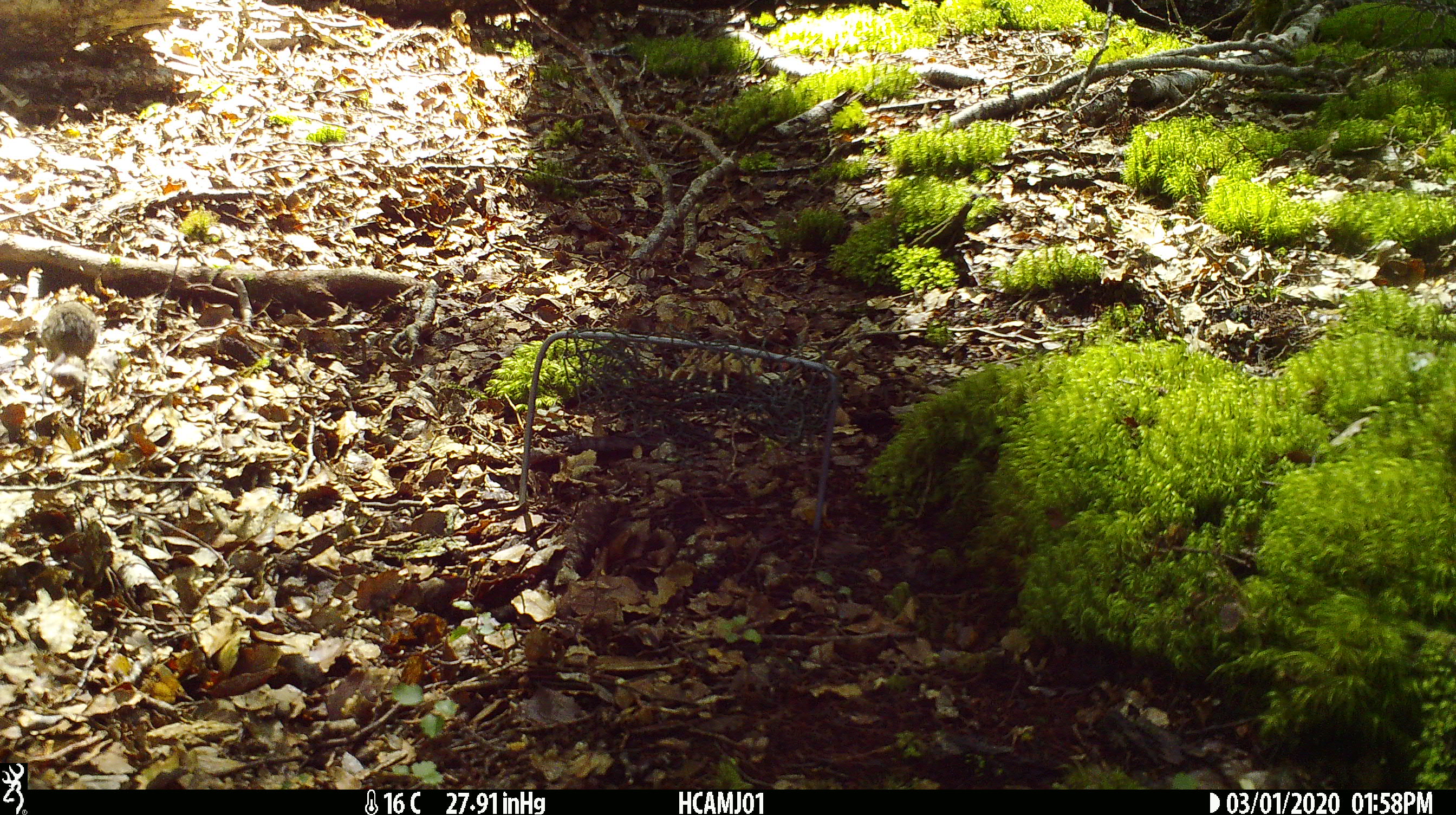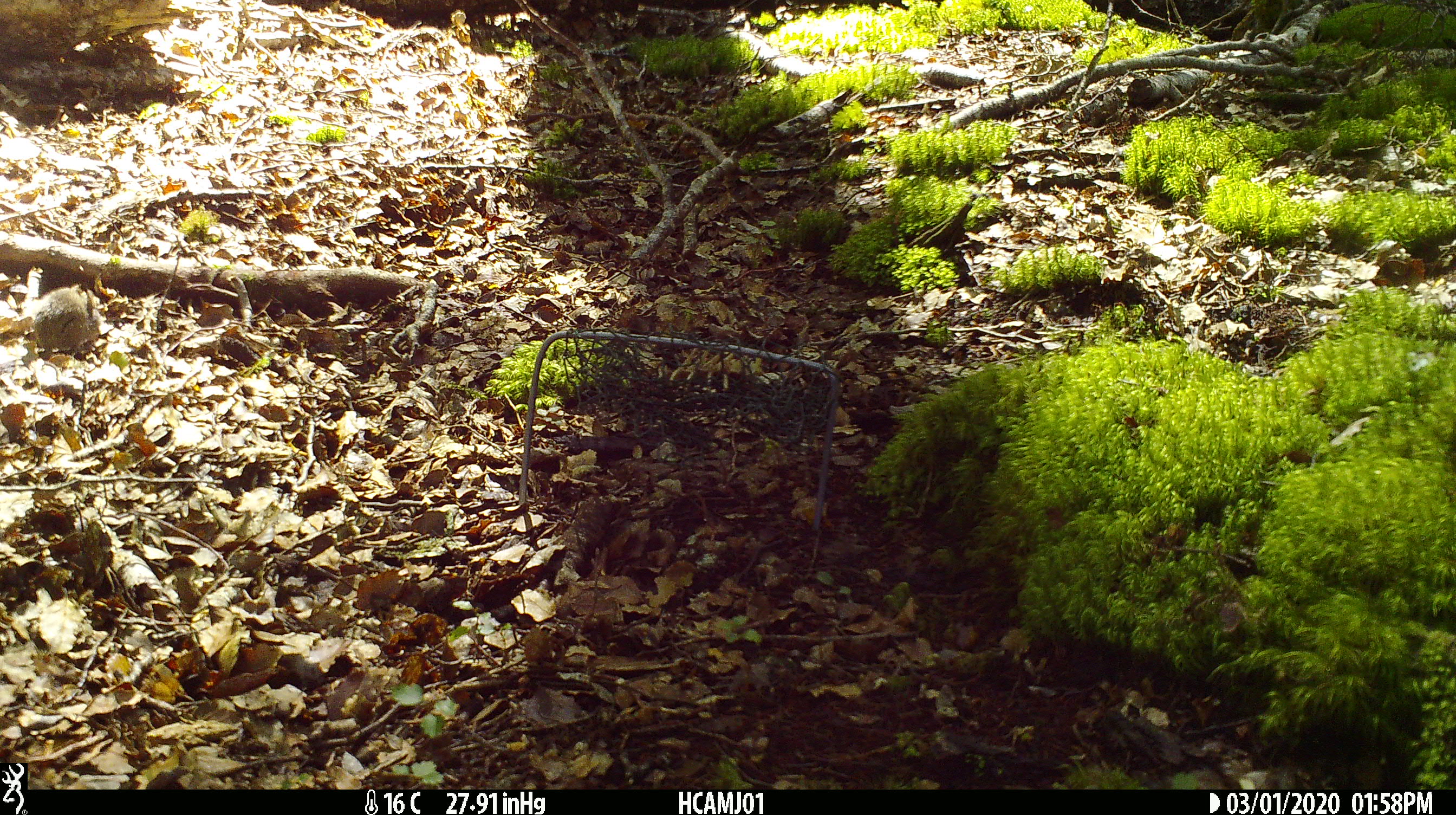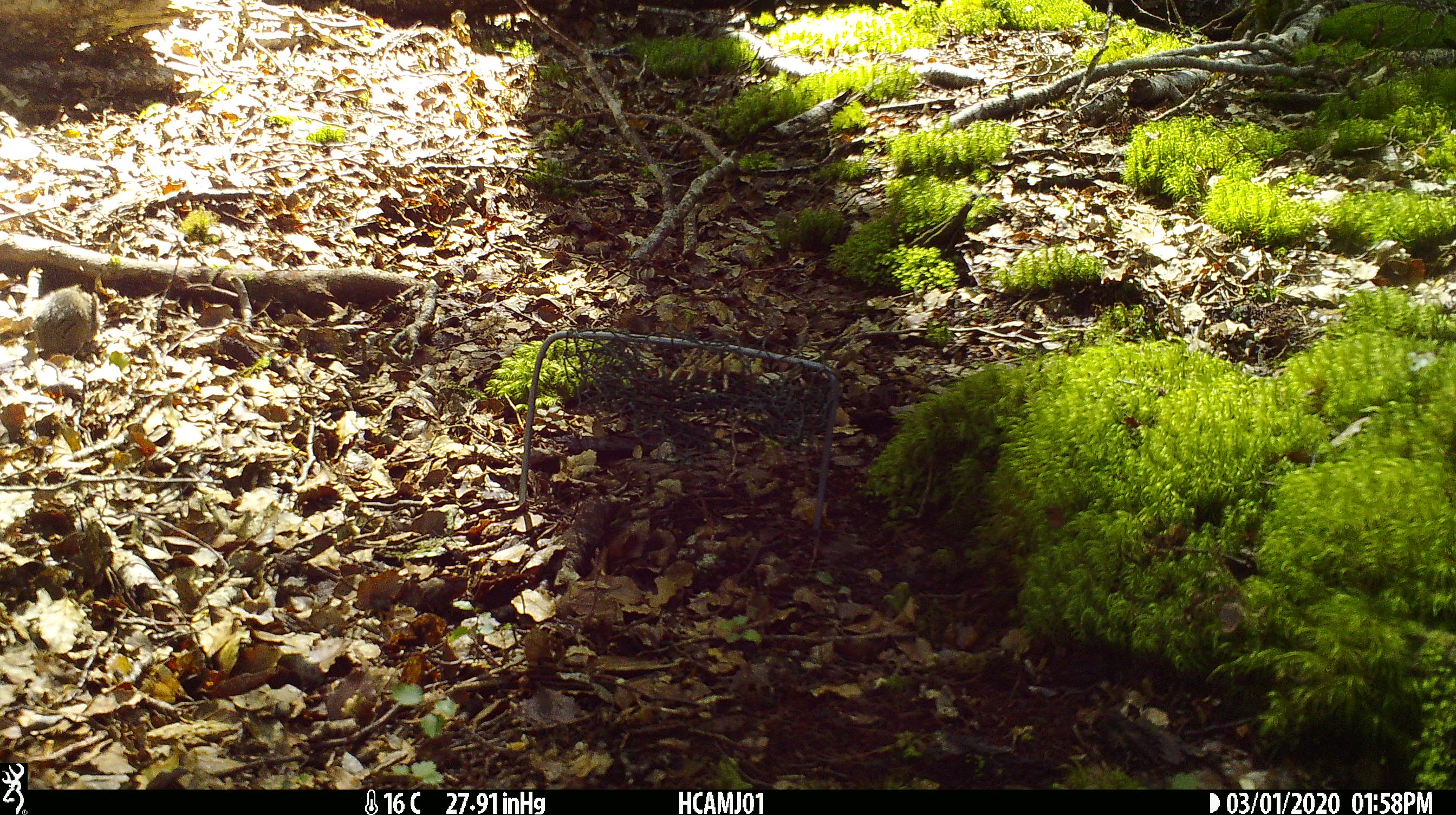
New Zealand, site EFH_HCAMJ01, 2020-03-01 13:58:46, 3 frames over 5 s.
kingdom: Animalia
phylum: Chordata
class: Mammalia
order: Rodentia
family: Muridae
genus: Mus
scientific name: Mus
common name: mouse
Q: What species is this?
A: Mouse (Mus).